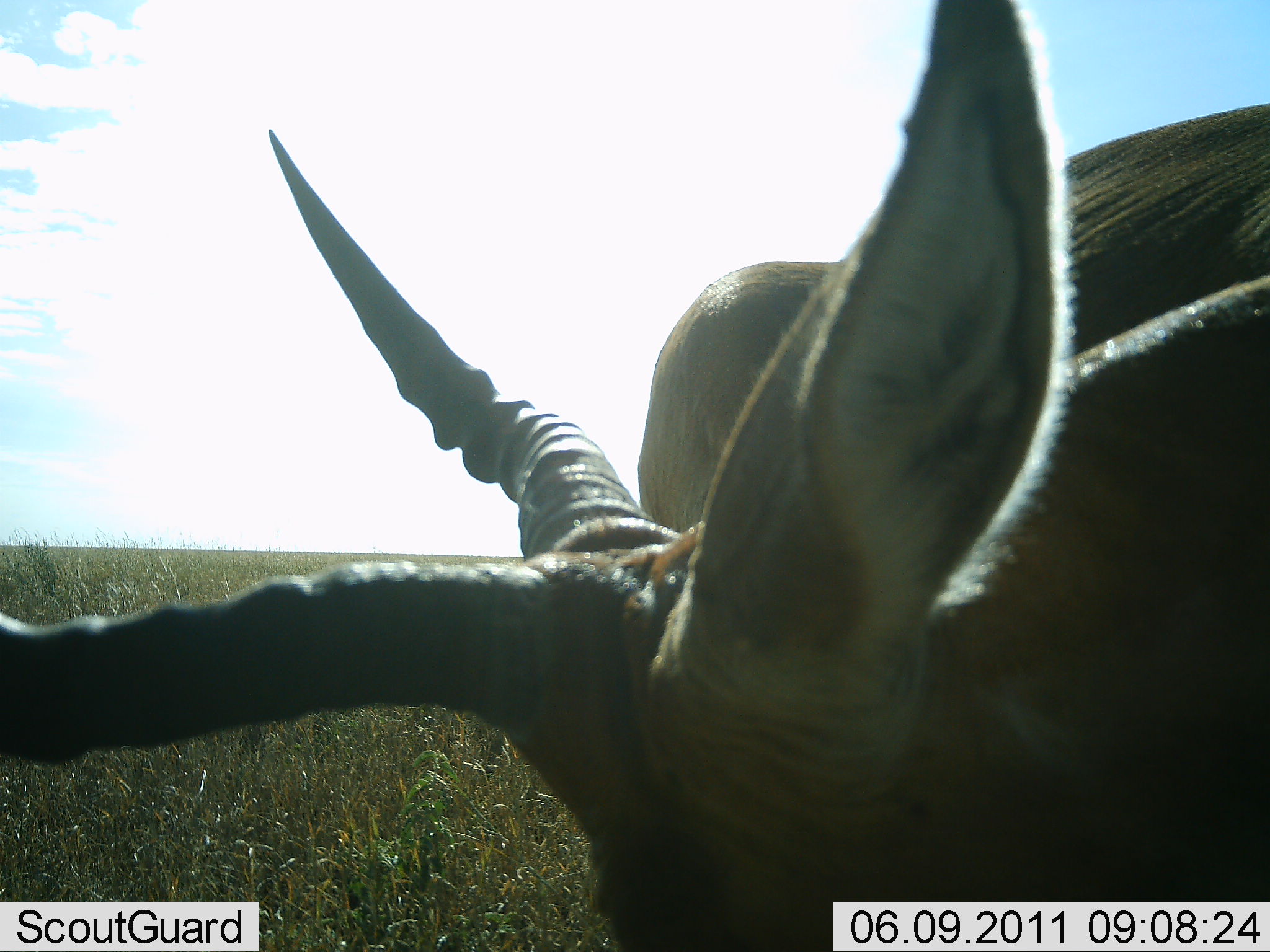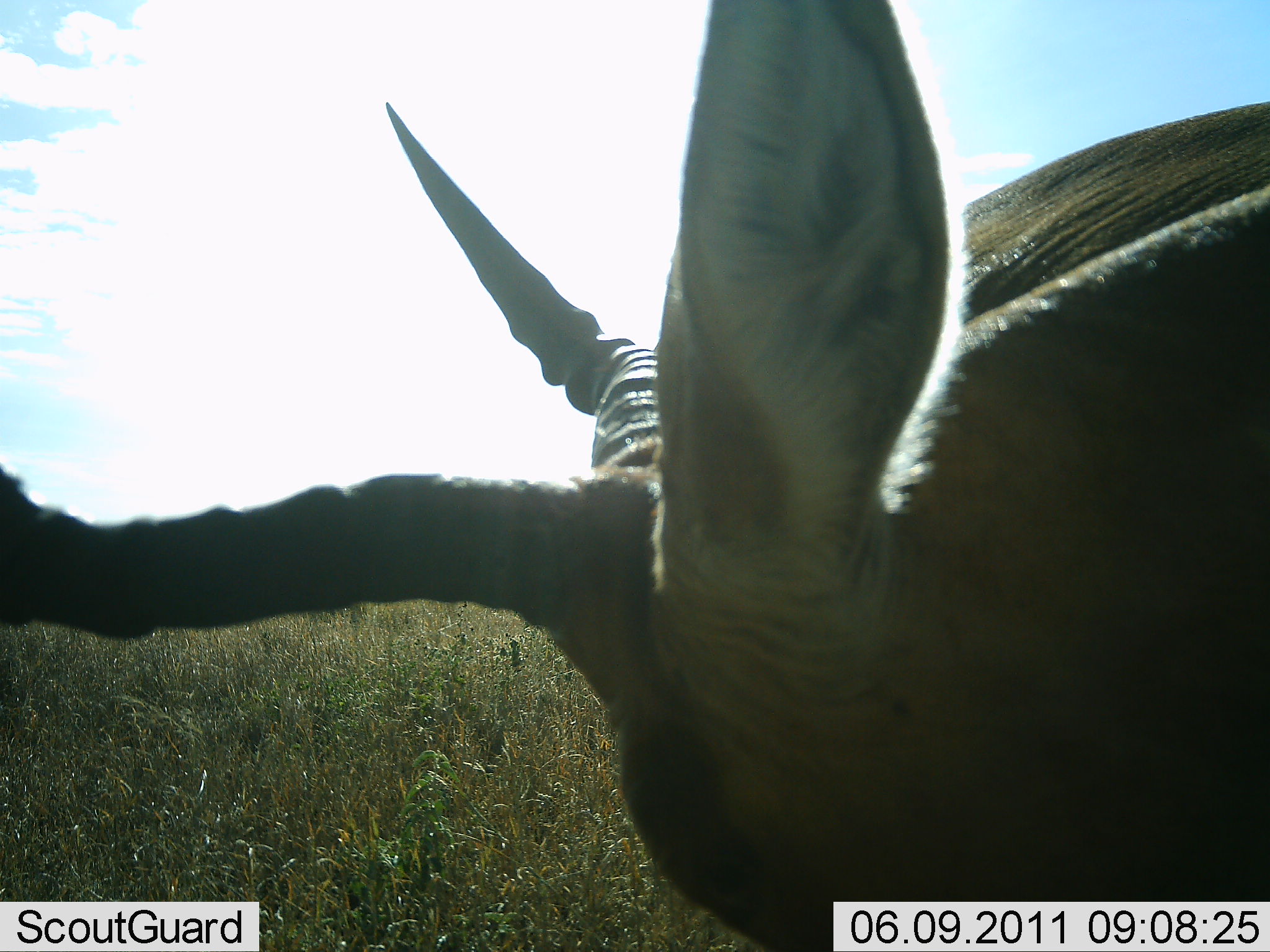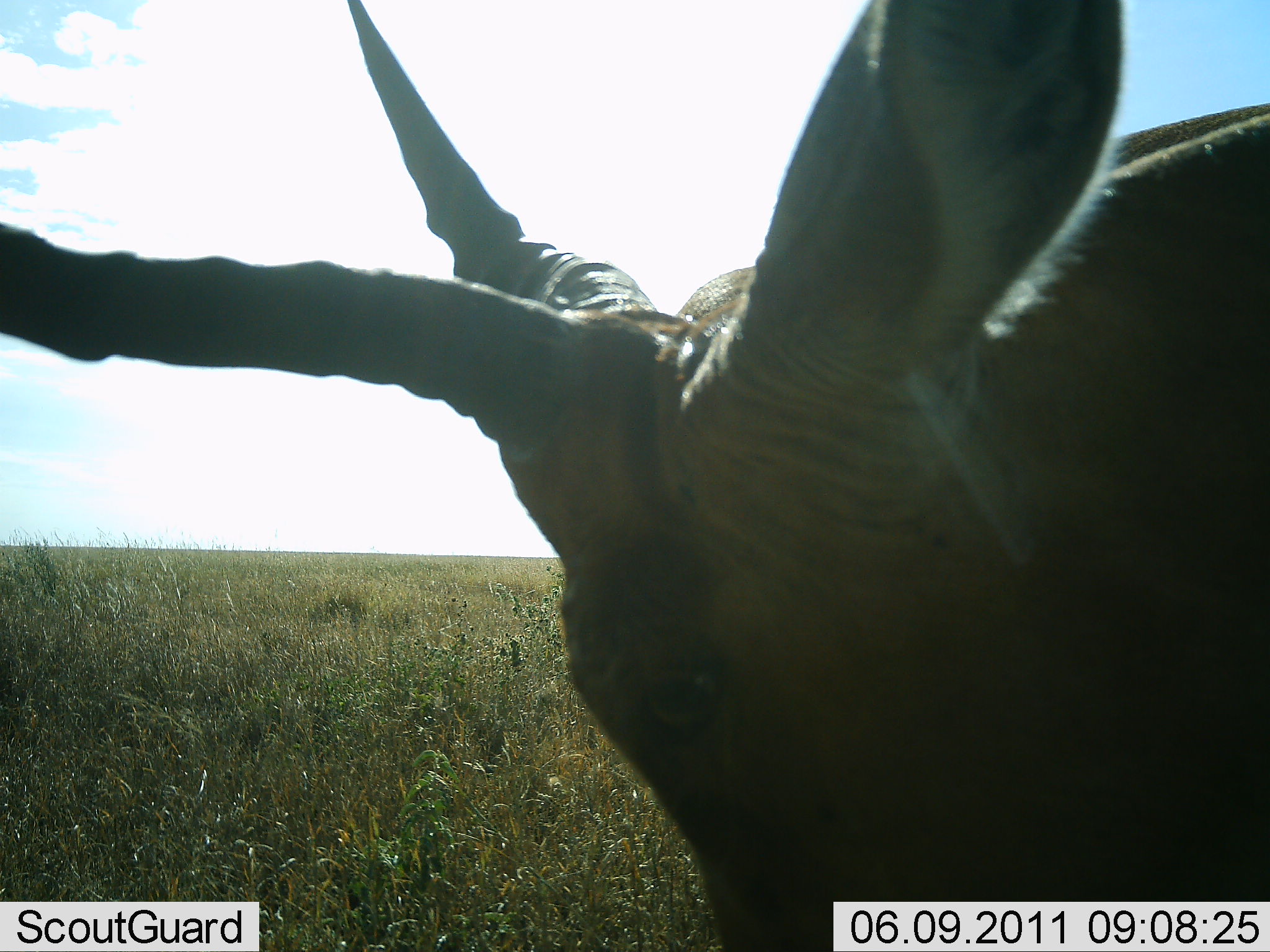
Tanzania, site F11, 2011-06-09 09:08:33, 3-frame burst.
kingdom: Animalia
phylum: Chordata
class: Mammalia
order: Artiodactyla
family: Bovidae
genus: Alcelaphus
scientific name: Alcelaphus buselaphus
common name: hartebeest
Hartebeest (Alcelaphus buselaphus), count 1. Behavior (volunteer vote fractions): standing 36%, resting 18%, moving 18%, interacting 9%. Young present (vote fraction): 0%. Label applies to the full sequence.